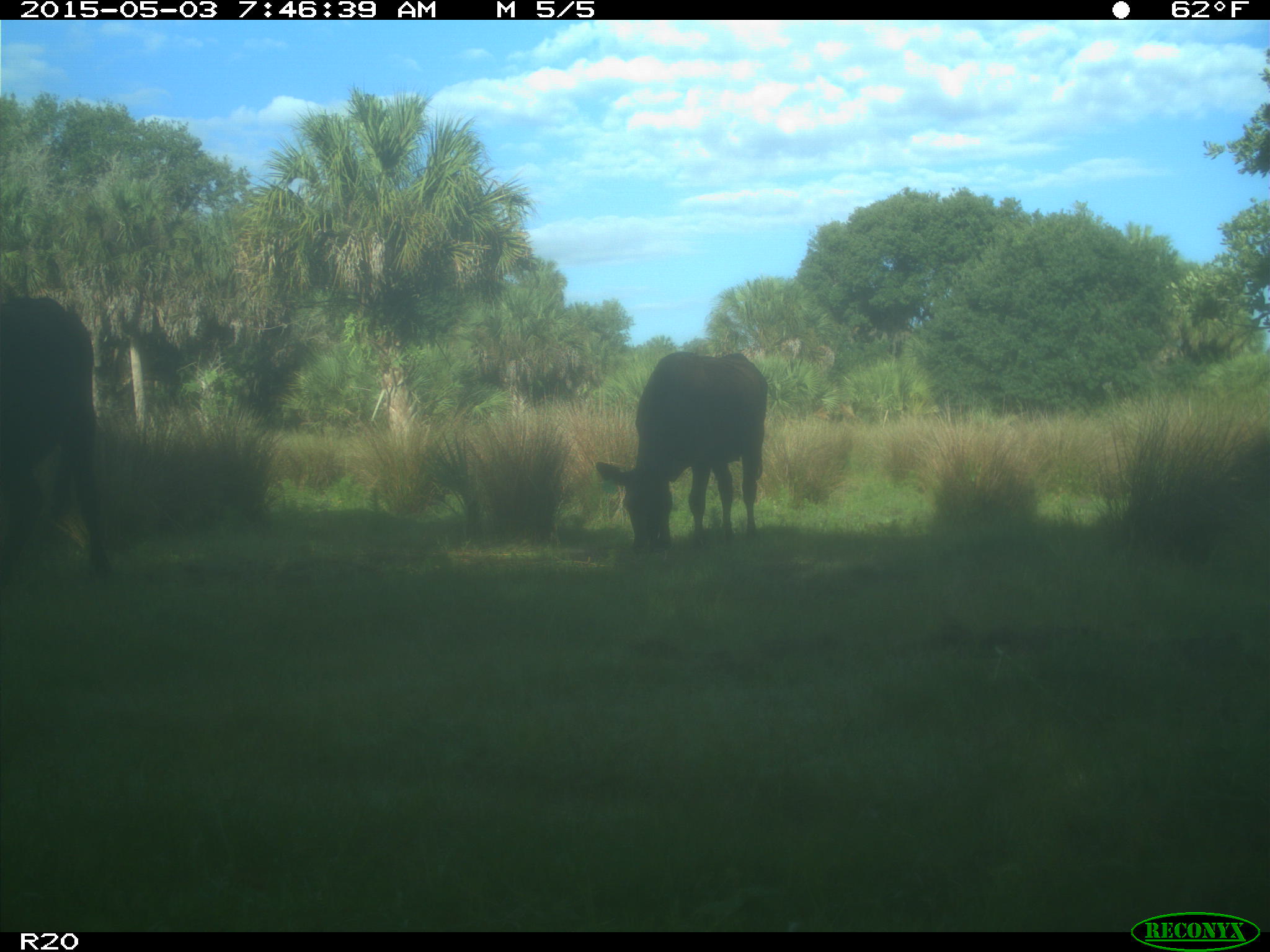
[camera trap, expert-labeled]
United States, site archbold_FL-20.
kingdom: Animalia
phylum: Chordata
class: Mammalia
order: Artiodactyla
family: Bovidae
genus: Bos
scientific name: Bos taurus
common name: domestic cow